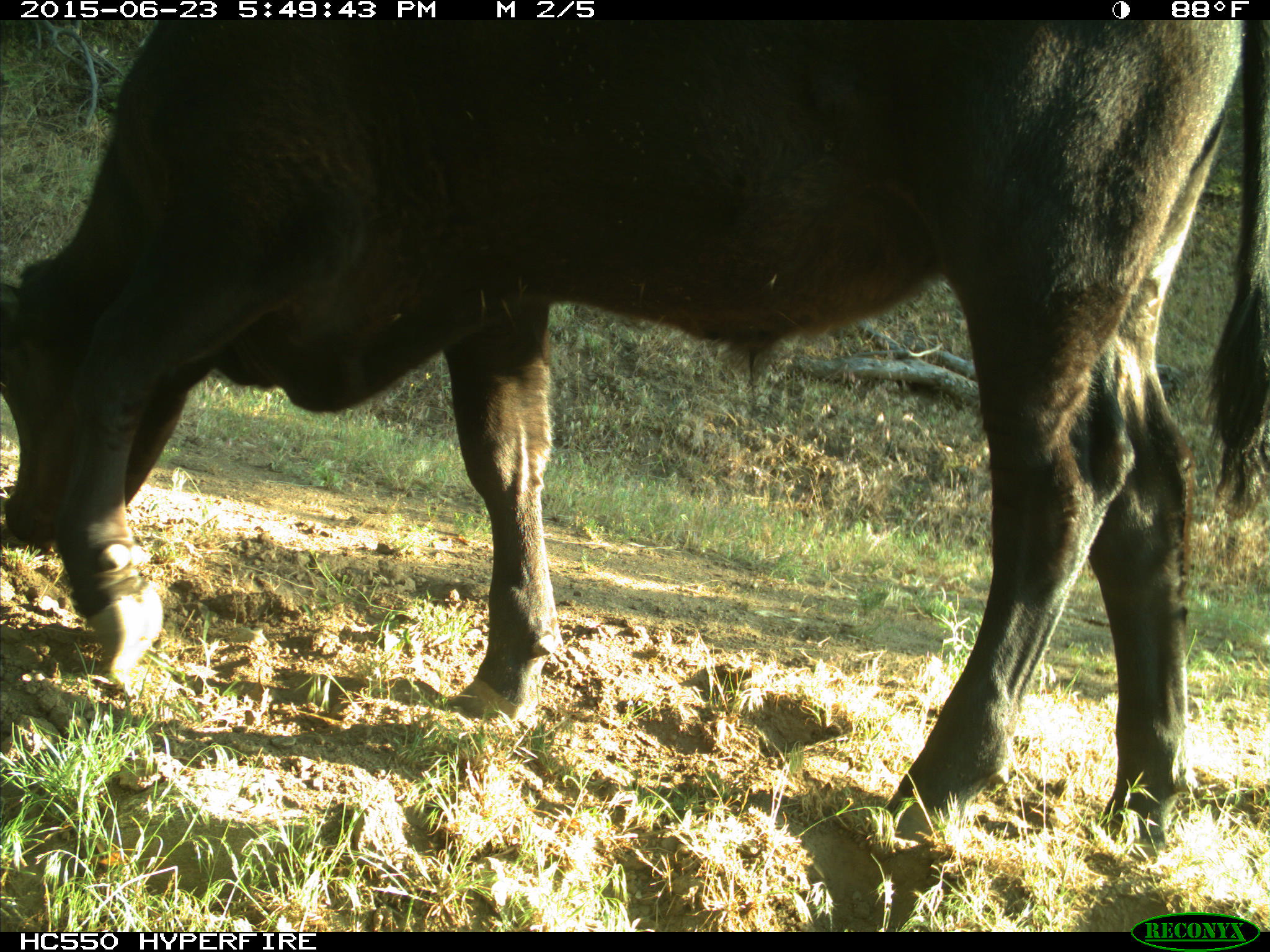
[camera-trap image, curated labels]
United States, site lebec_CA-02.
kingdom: Animalia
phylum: Chordata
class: Mammalia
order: Artiodactyla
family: Bovidae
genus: Bos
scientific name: Bos taurus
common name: domestic cow